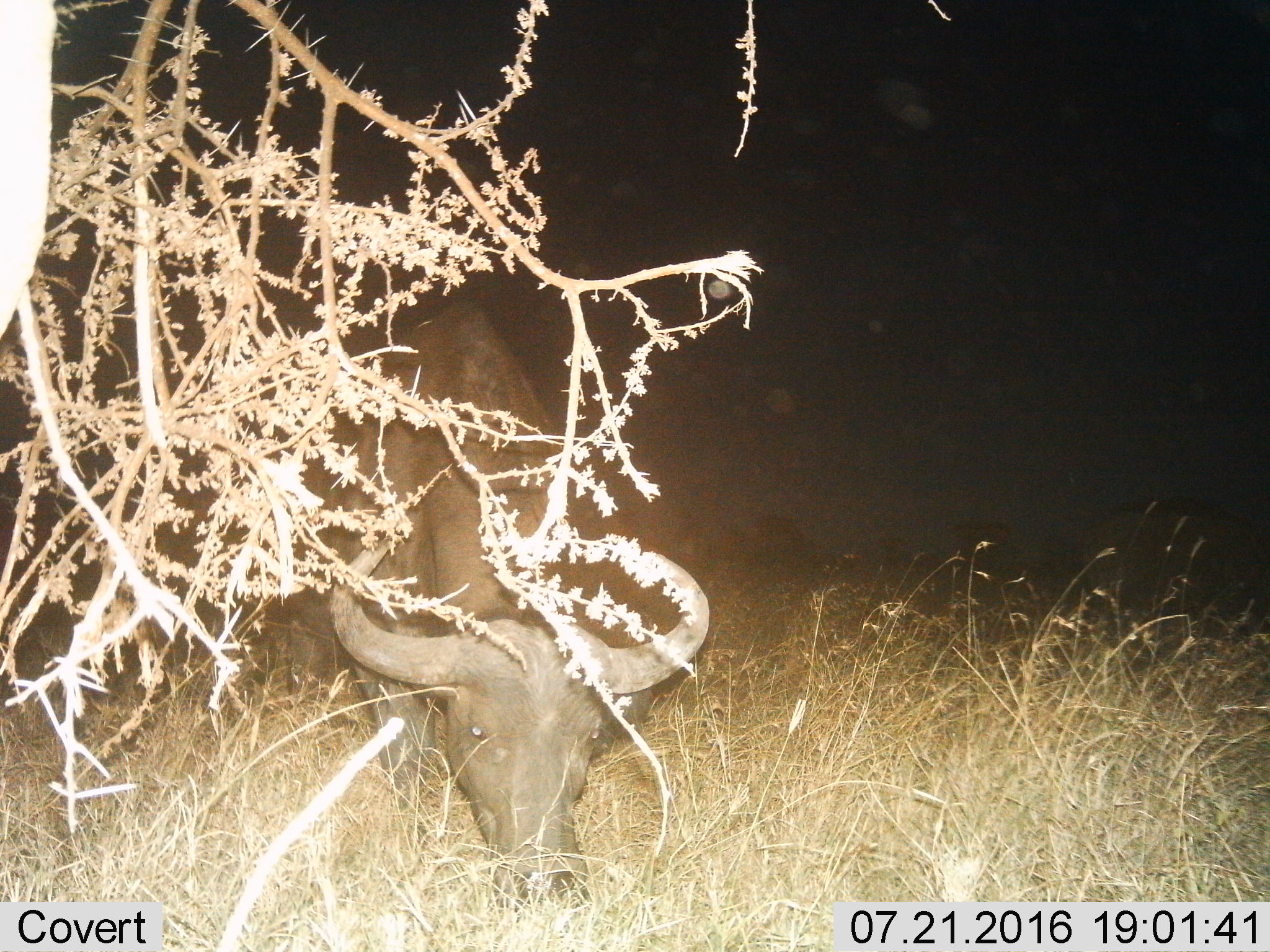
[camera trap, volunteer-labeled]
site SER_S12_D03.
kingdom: Animalia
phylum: Chordata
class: Mammalia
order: Artiodactyla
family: Bovidae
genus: Syncerus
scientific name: Syncerus caffer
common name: african buffalo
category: buffalo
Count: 1.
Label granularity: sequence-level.